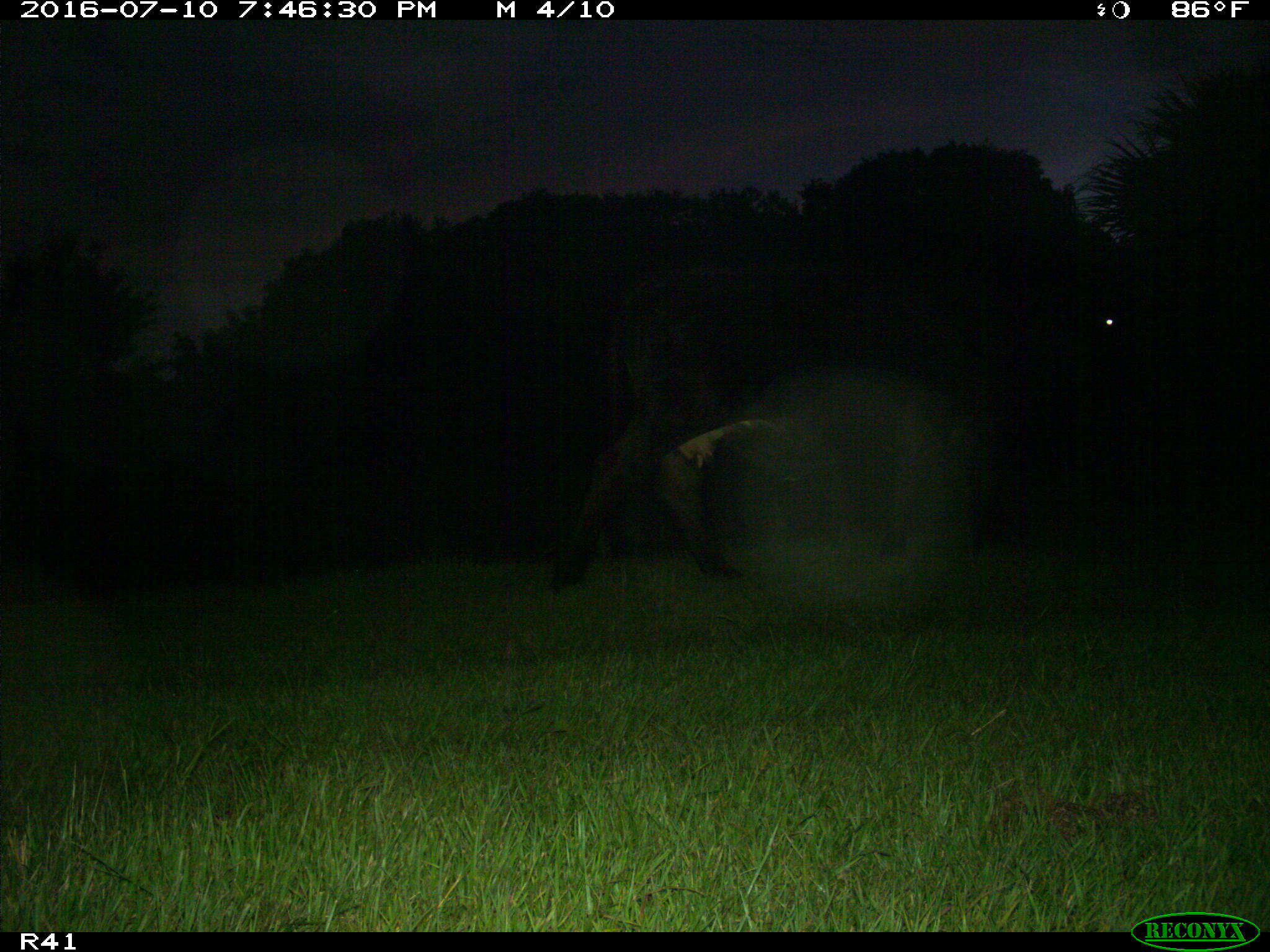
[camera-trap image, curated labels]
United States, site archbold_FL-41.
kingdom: Animalia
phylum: Chordata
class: Mammalia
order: Artiodactyla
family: Bovidae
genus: Bos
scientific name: Bos taurus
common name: domestic cow